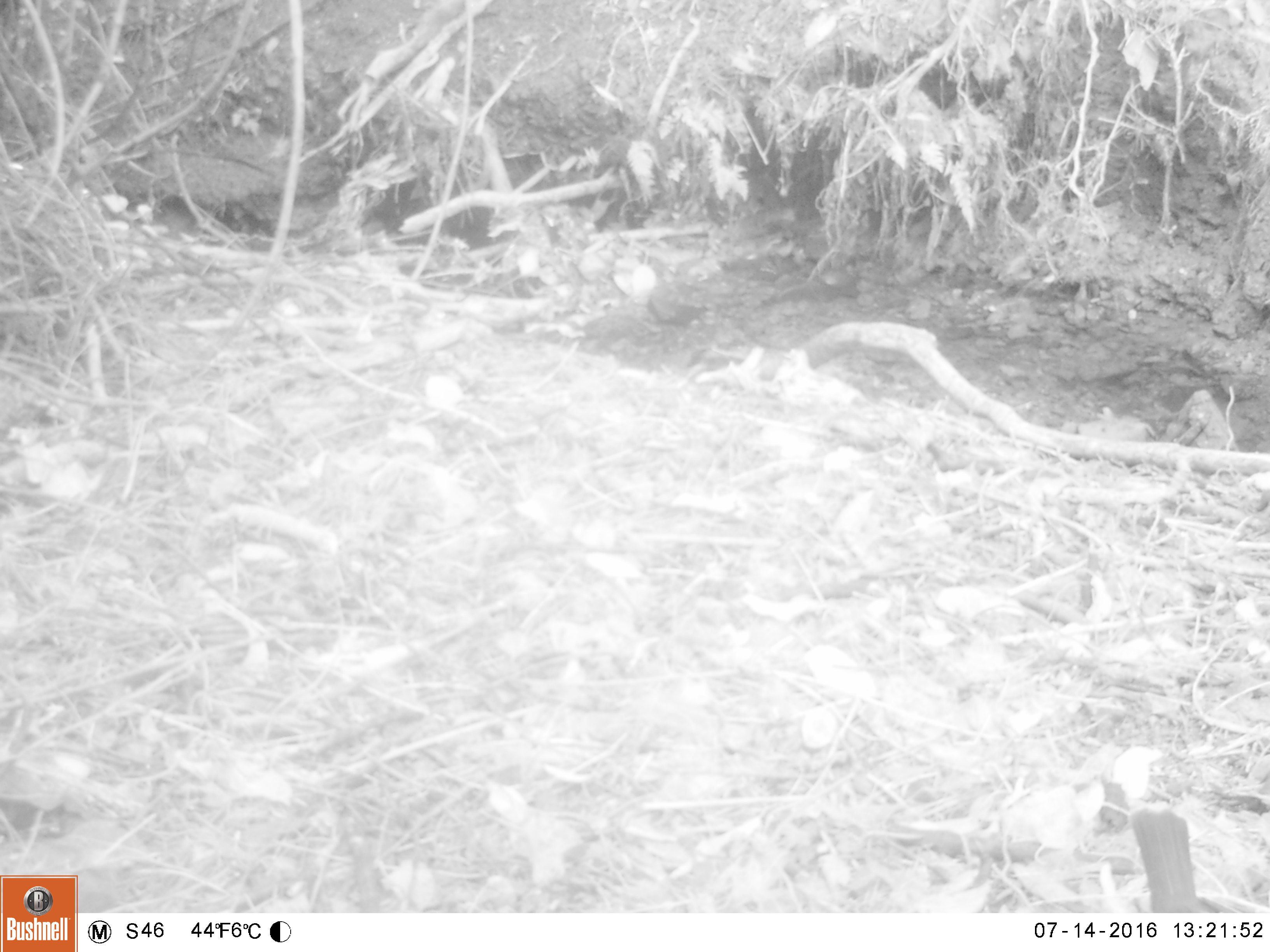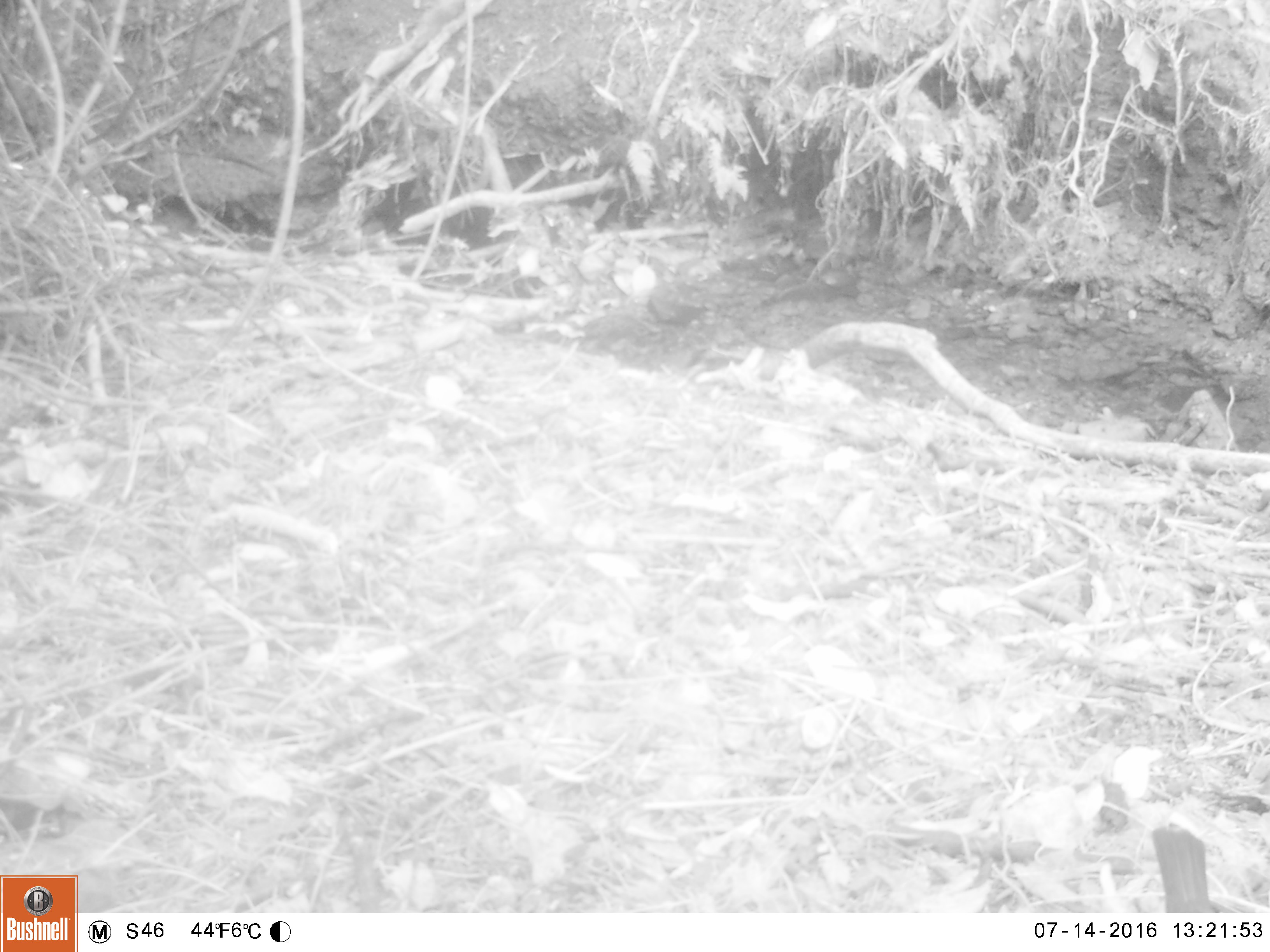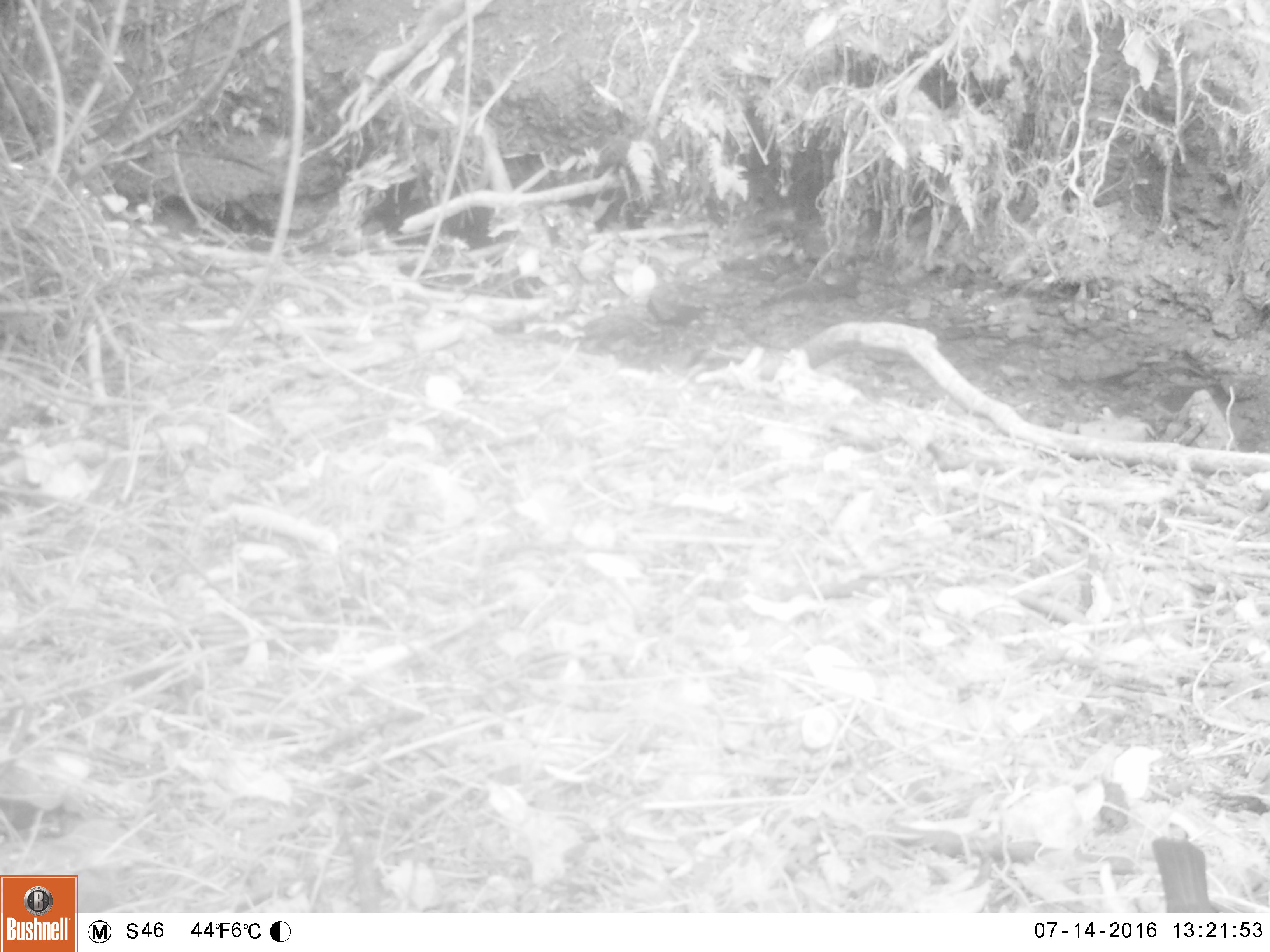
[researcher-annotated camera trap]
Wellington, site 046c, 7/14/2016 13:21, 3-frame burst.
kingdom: Animalia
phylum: Chordata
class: Aves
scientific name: Aves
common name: bird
Bird (Aves).